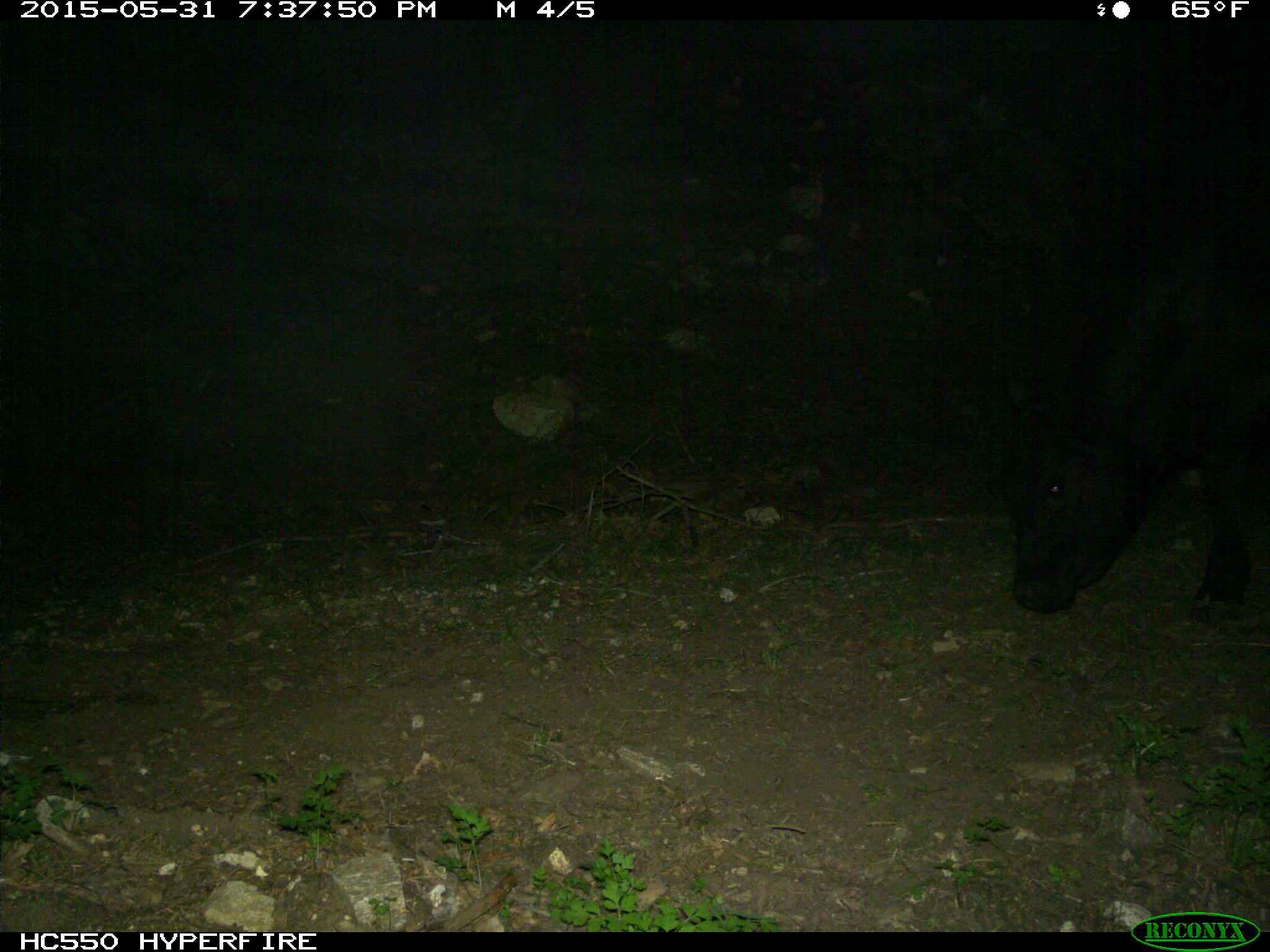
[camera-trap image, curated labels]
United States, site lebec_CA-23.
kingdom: Animalia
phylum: Chordata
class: Mammalia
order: Artiodactyla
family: Bovidae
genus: Bos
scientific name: Bos taurus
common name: domestic cow